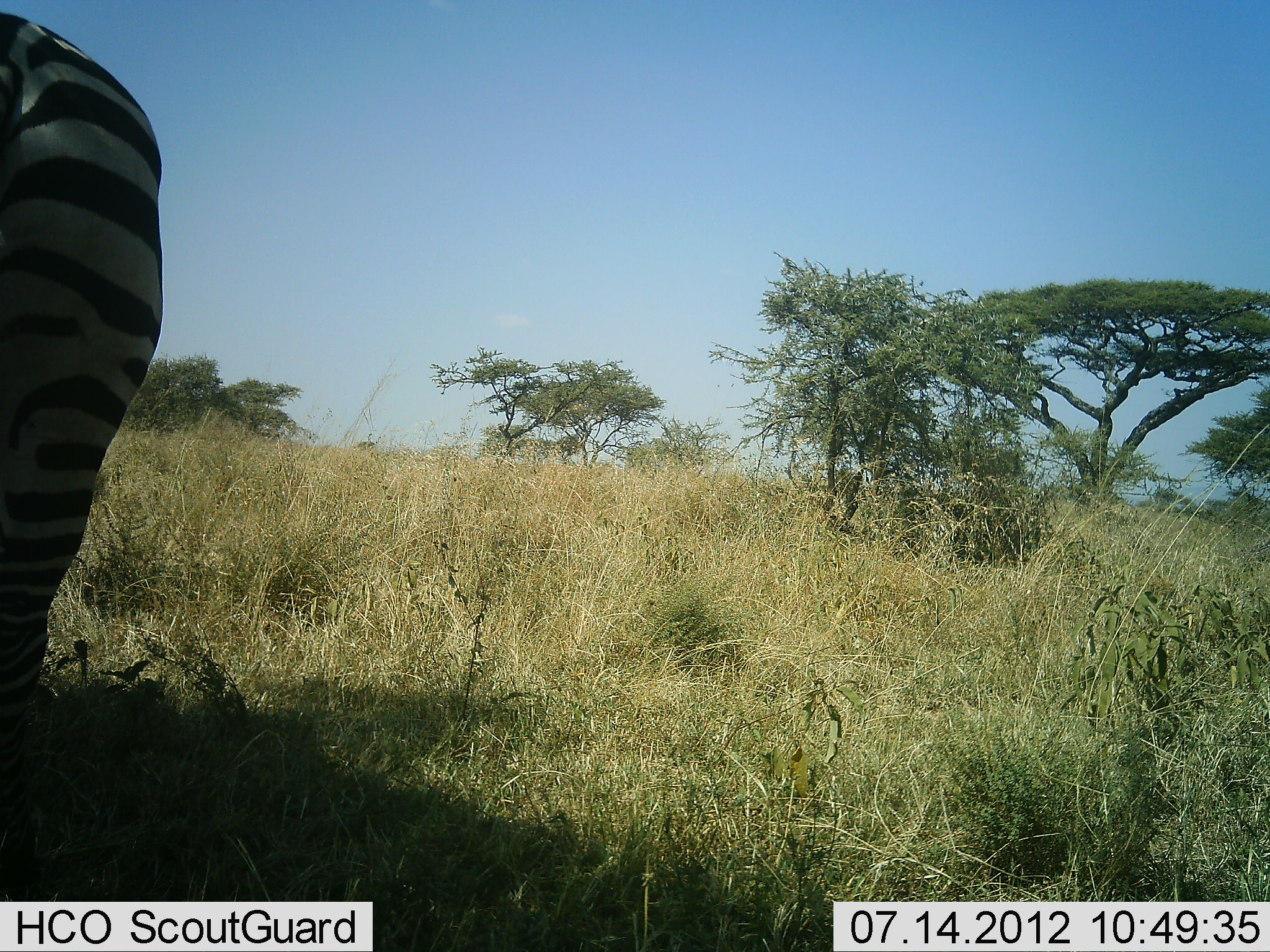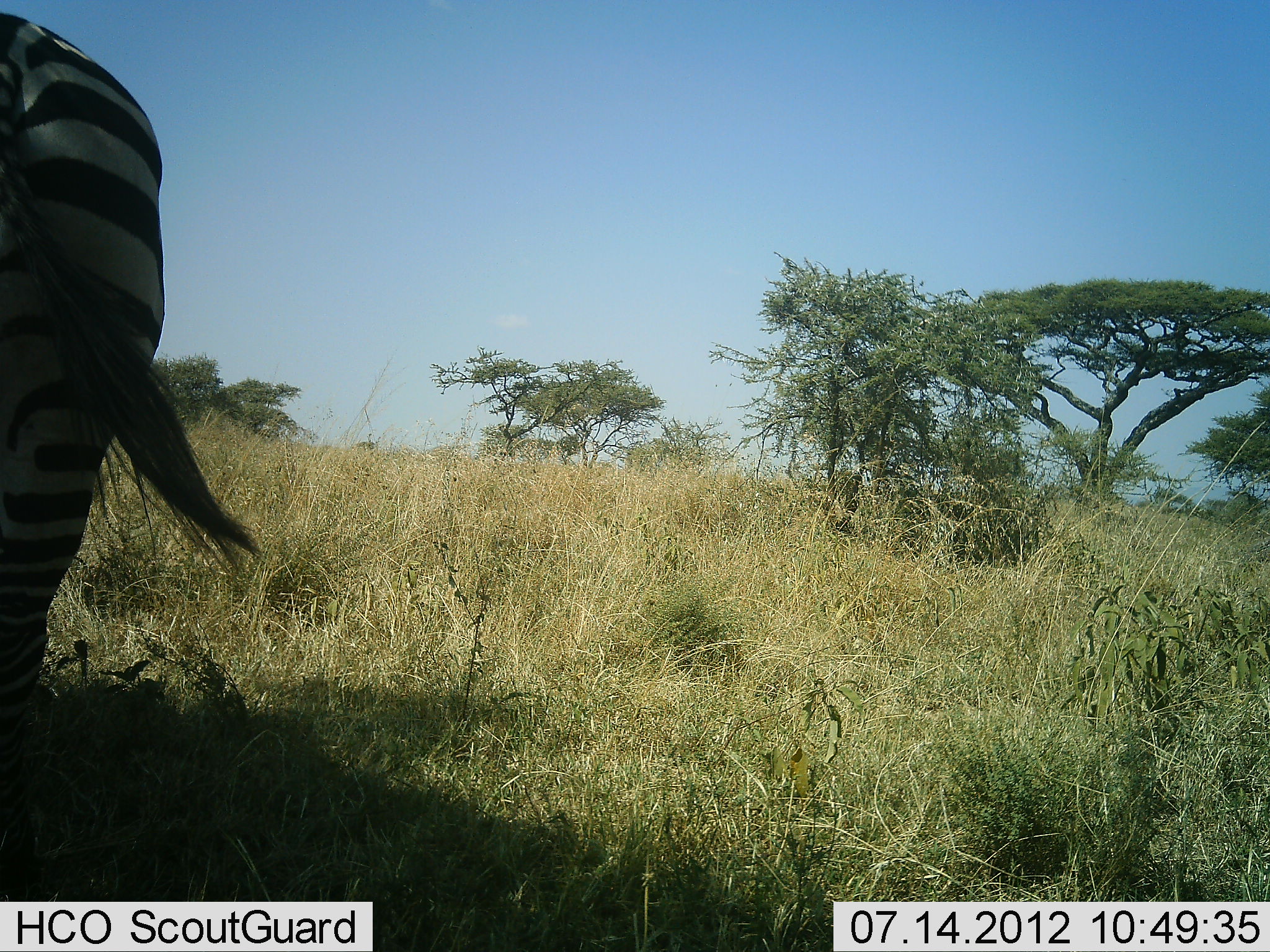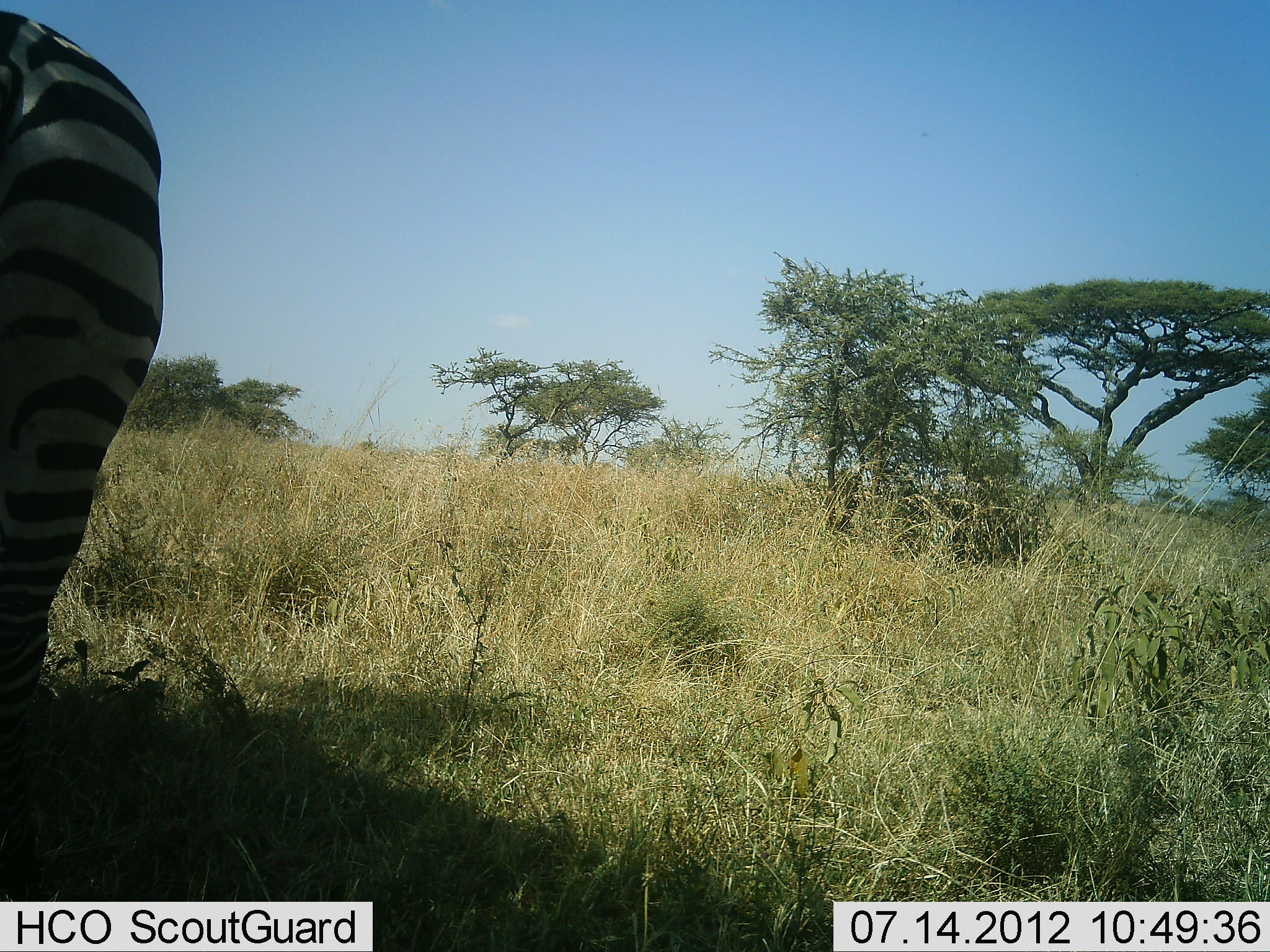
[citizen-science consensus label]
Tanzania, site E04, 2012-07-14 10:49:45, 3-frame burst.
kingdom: Animalia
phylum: Chordata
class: Mammalia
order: Perissodactyla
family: Equidae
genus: Equus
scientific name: Equus quagga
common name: plains zebra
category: zebra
Zebra (plains zebra) (Equus quagga), count 1. Behavior (volunteer vote fractions): standing 100%, resting 10%, moving 0%, interacting 0%. Young present (vote fraction): 0%. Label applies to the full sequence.